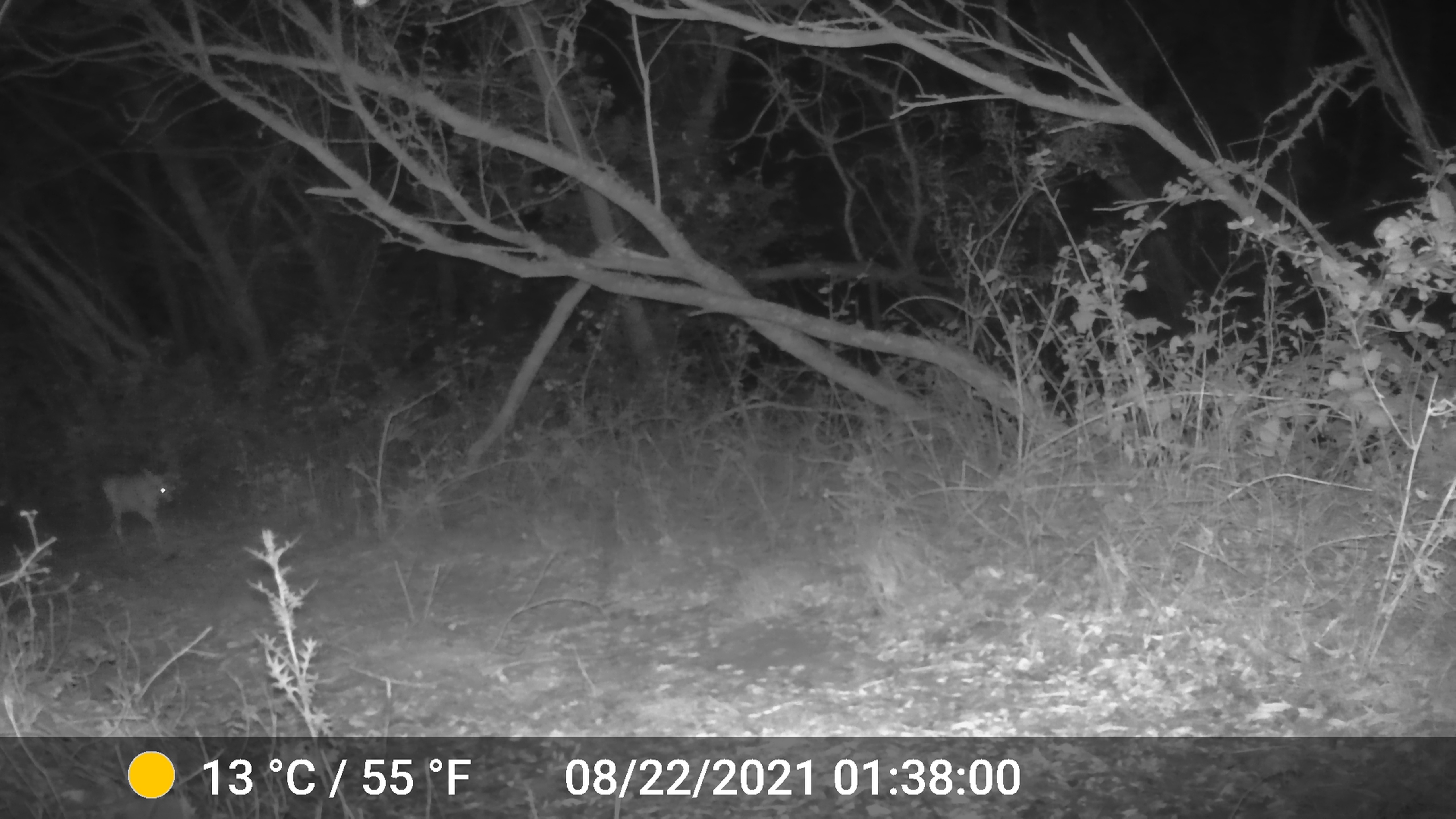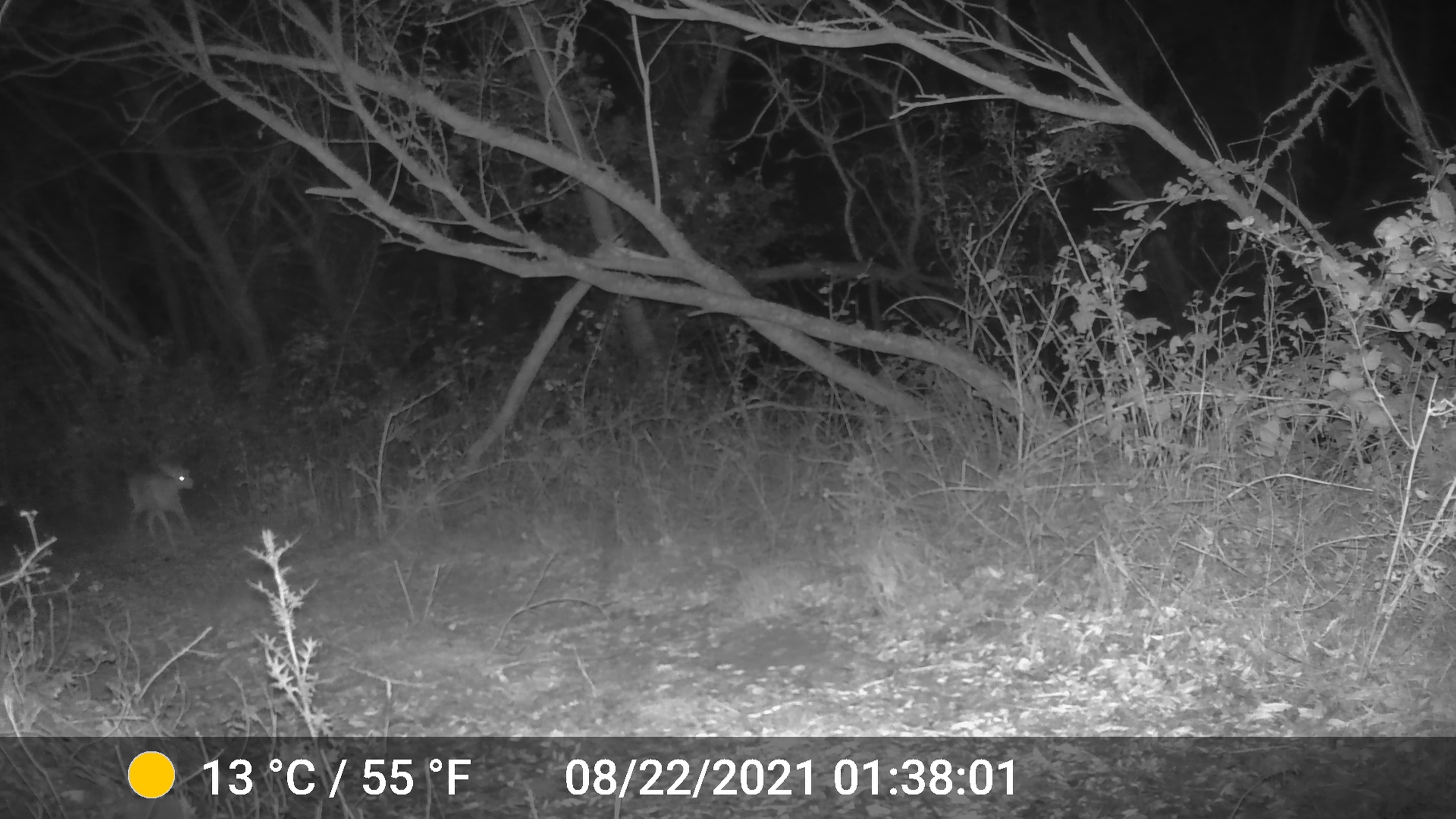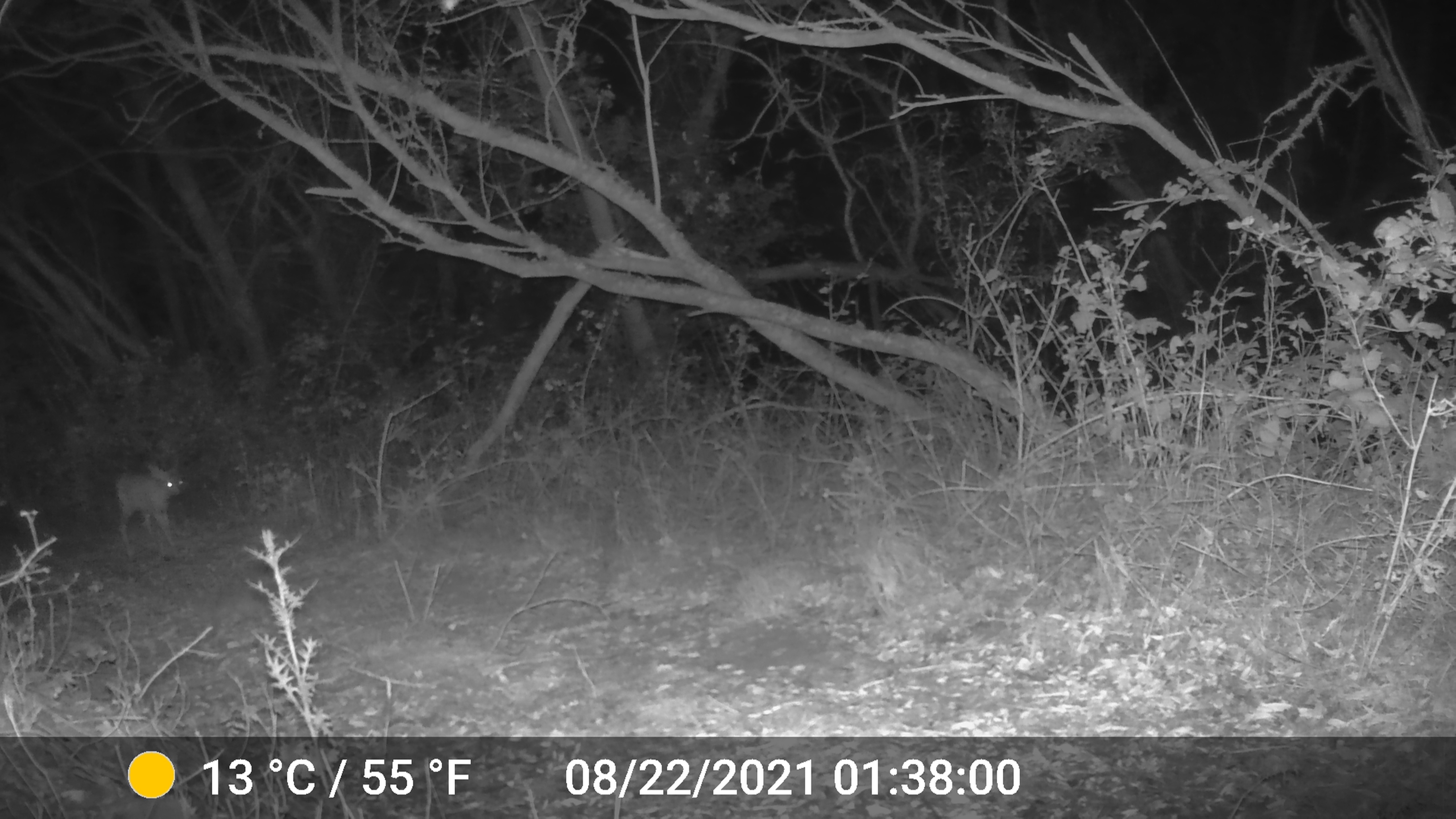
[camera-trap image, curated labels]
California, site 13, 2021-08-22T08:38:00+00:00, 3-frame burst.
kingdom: Animalia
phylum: Chordata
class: Mammalia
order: Artiodactyla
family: Cervidae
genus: Odocoileus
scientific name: Odocoileus hemionus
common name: mule deer